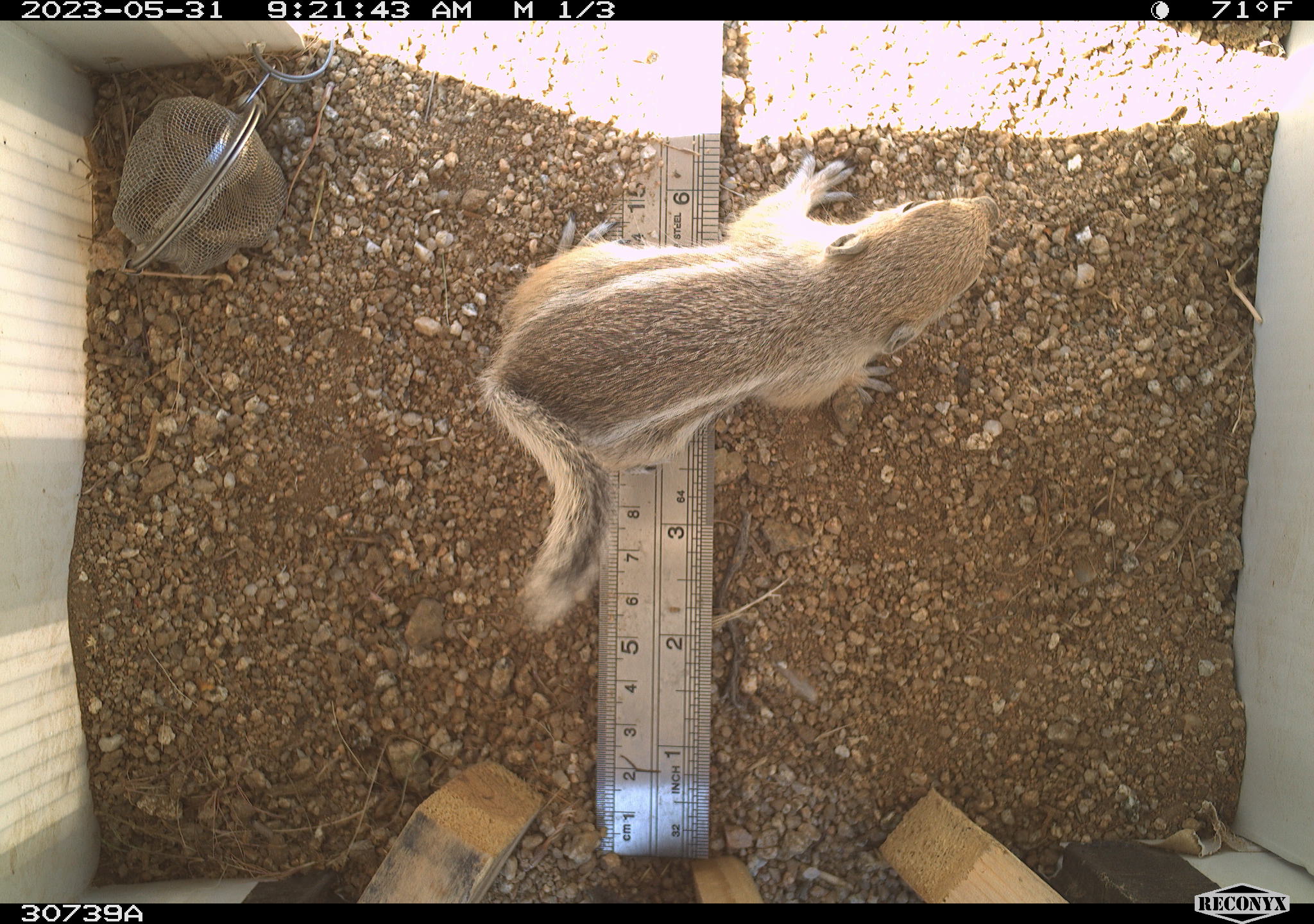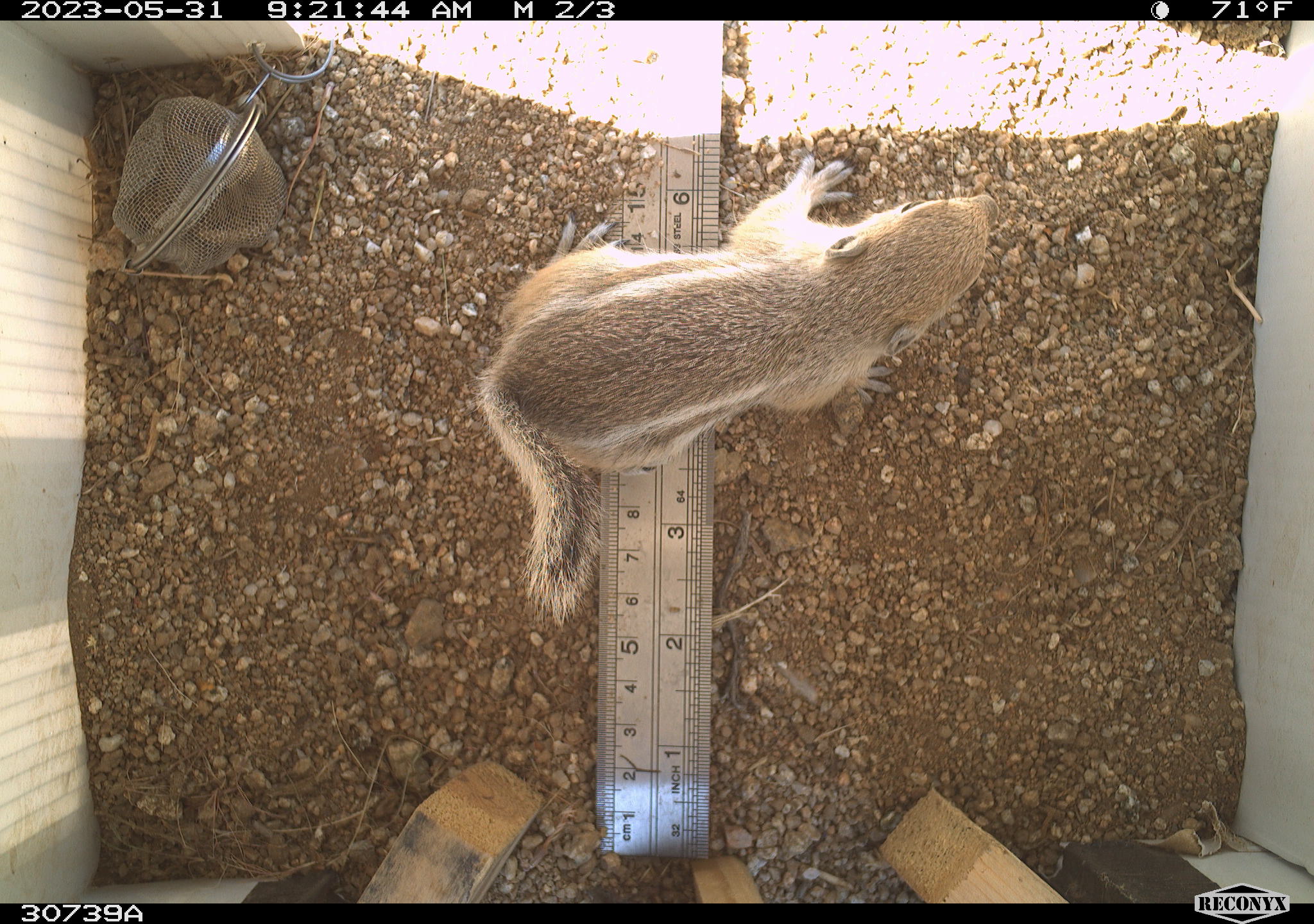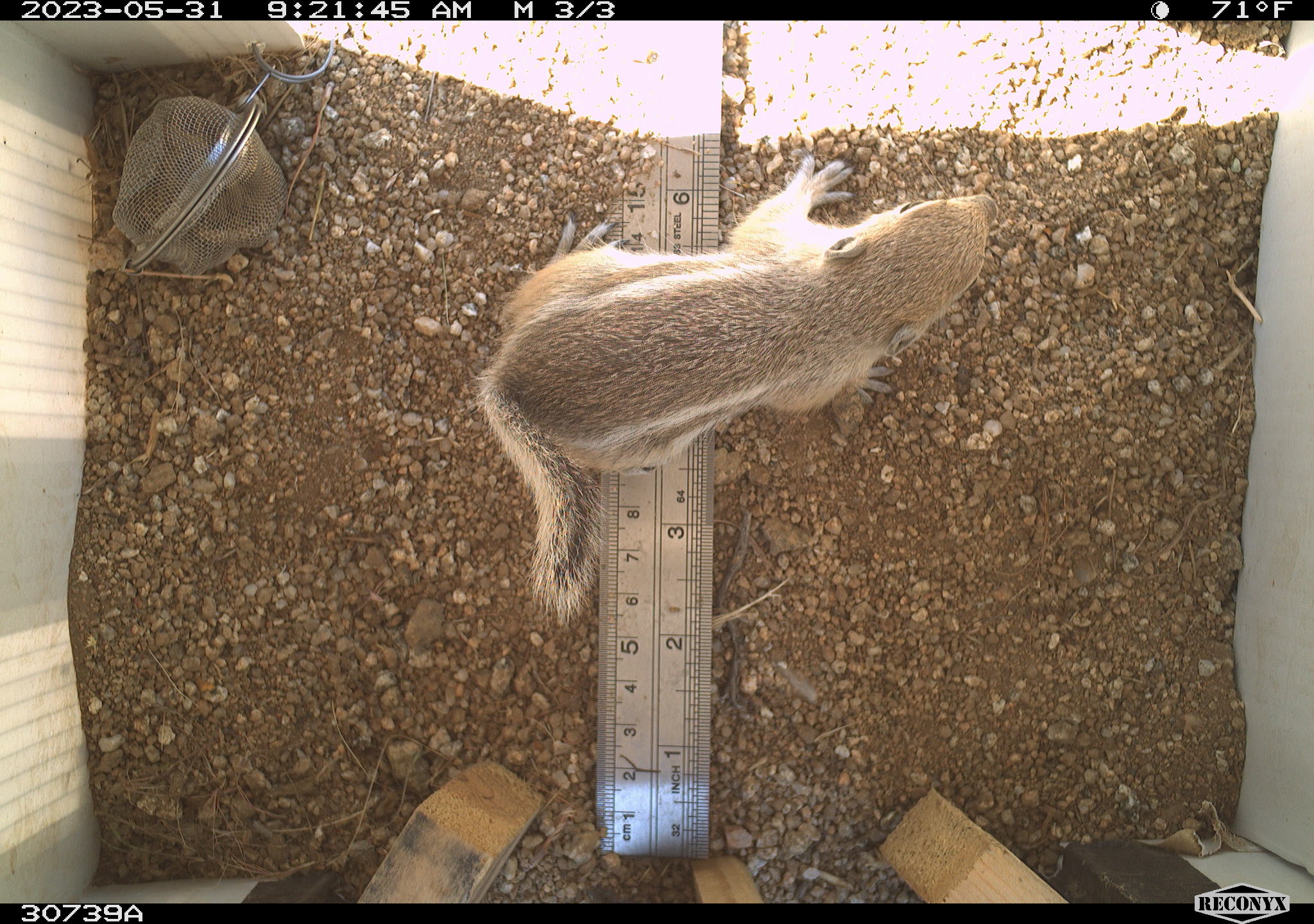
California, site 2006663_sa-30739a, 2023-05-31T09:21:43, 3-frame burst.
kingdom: Animalia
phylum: Chordata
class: Mammalia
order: Rodentia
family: Sciuridae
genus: Ammospermophilus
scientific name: Ammospermophilus leucurus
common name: white-tailed antelope squirrel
White-tailed antelope squirrel (Ammospermophilus leucurus).